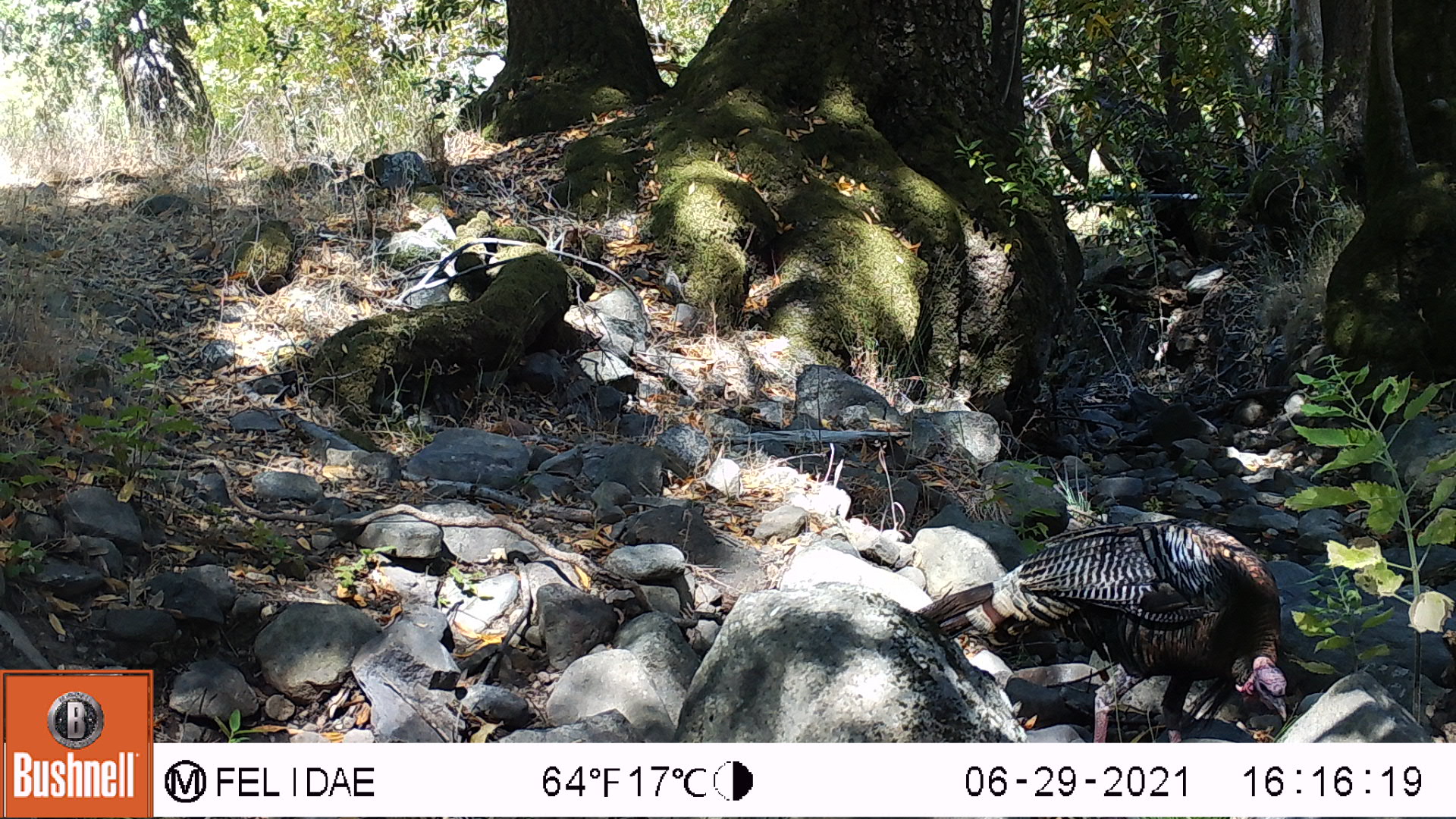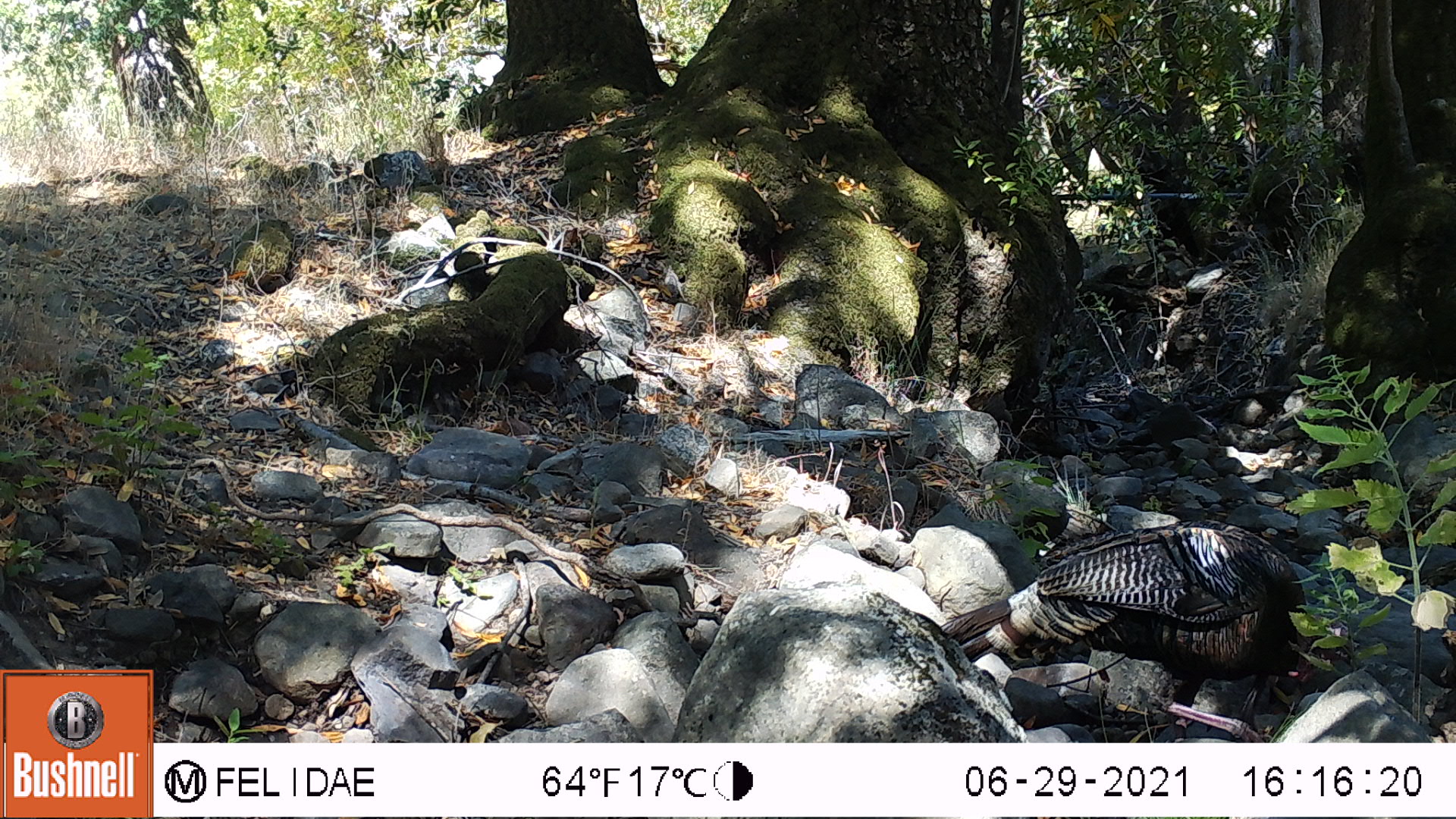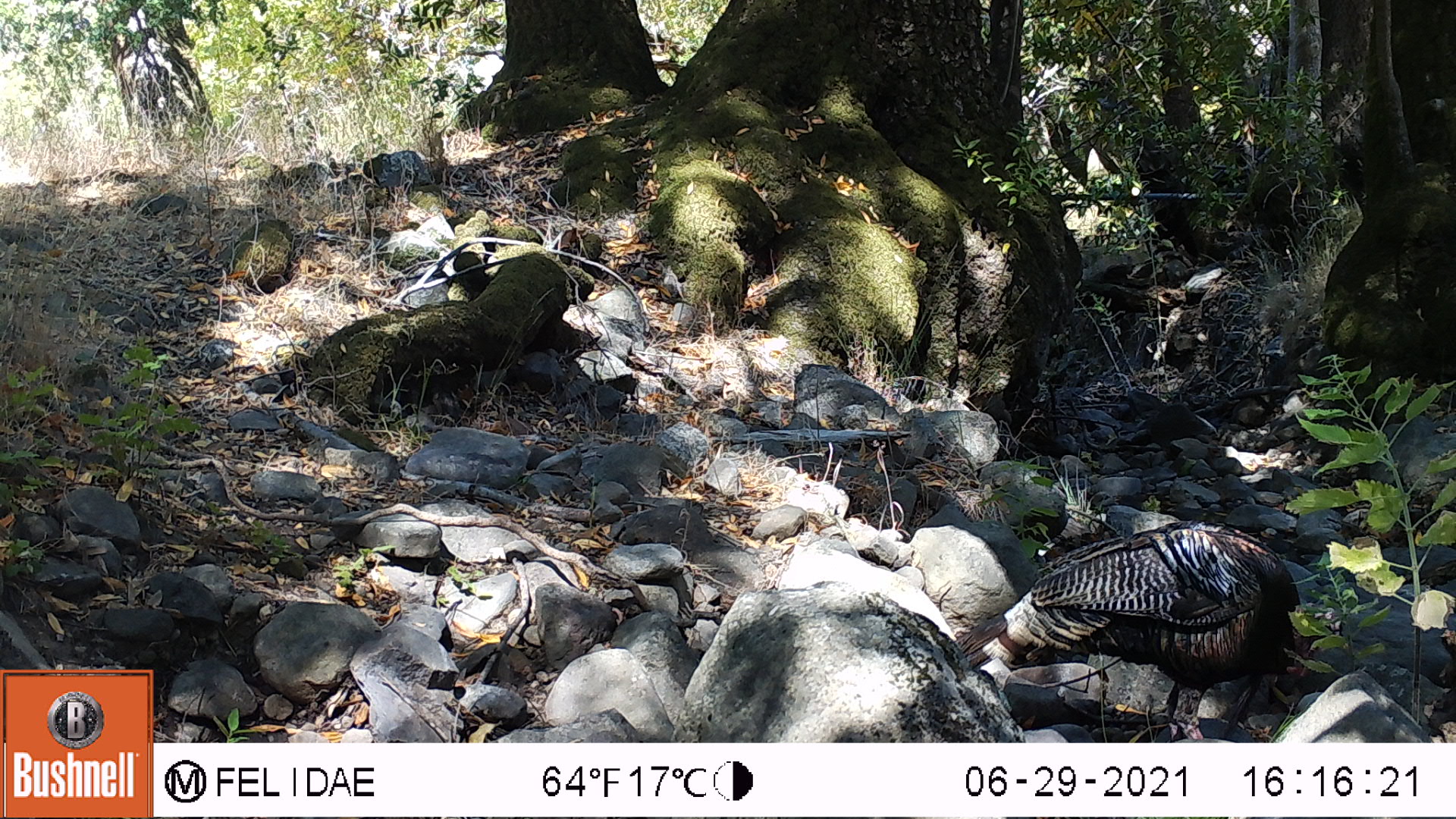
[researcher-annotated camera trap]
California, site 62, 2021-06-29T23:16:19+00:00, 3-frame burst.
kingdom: Animalia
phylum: Chordata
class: Aves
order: Galliformes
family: Phasianidae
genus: Meleagris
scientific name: Meleagris gallopavo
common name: turkey